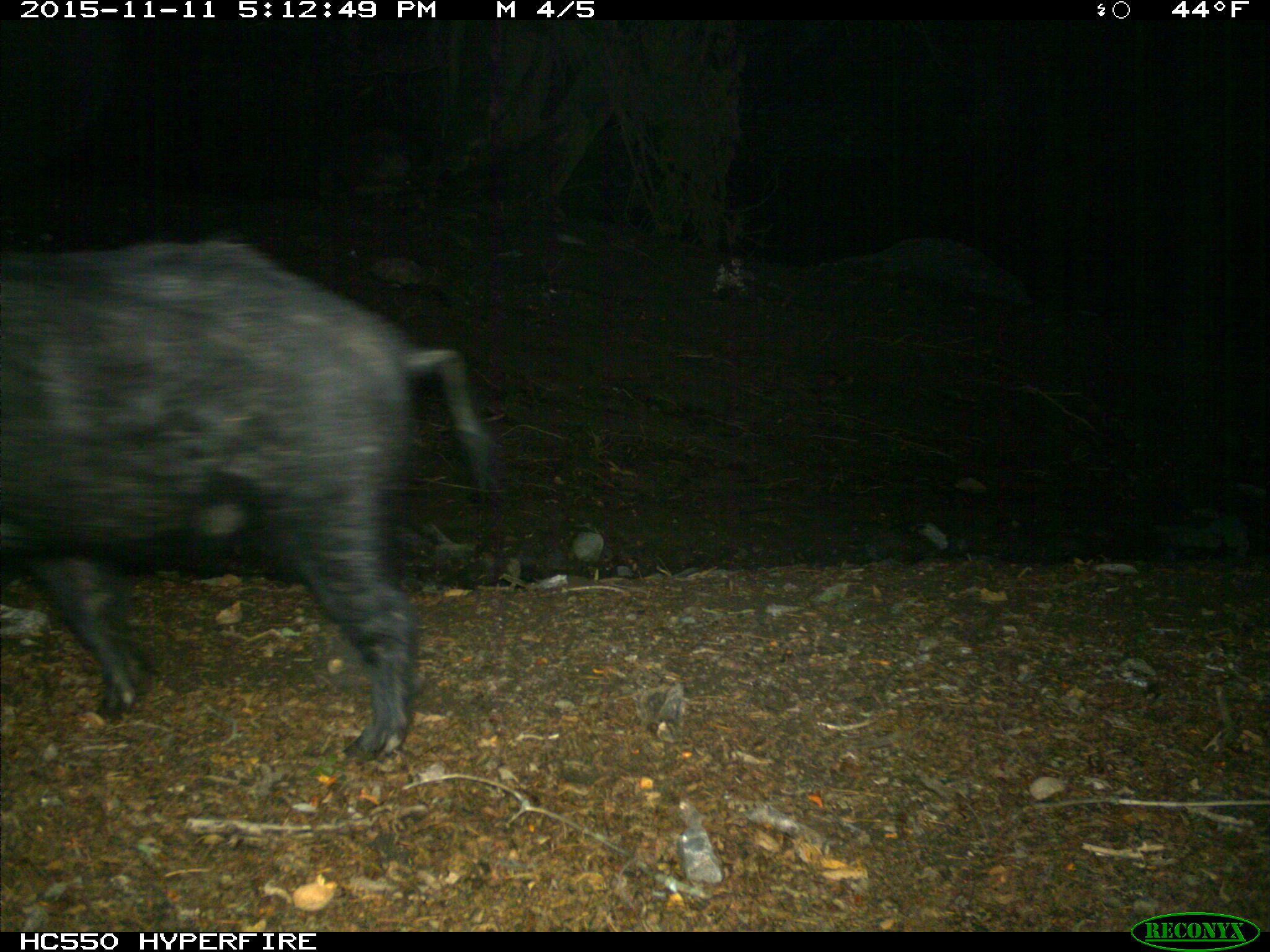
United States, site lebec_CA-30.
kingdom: Animalia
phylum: Chordata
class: Mammalia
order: Artiodactyla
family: Suidae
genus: Sus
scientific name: Sus scrofa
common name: wild boar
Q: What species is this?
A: Sus scrofa (wild boar).